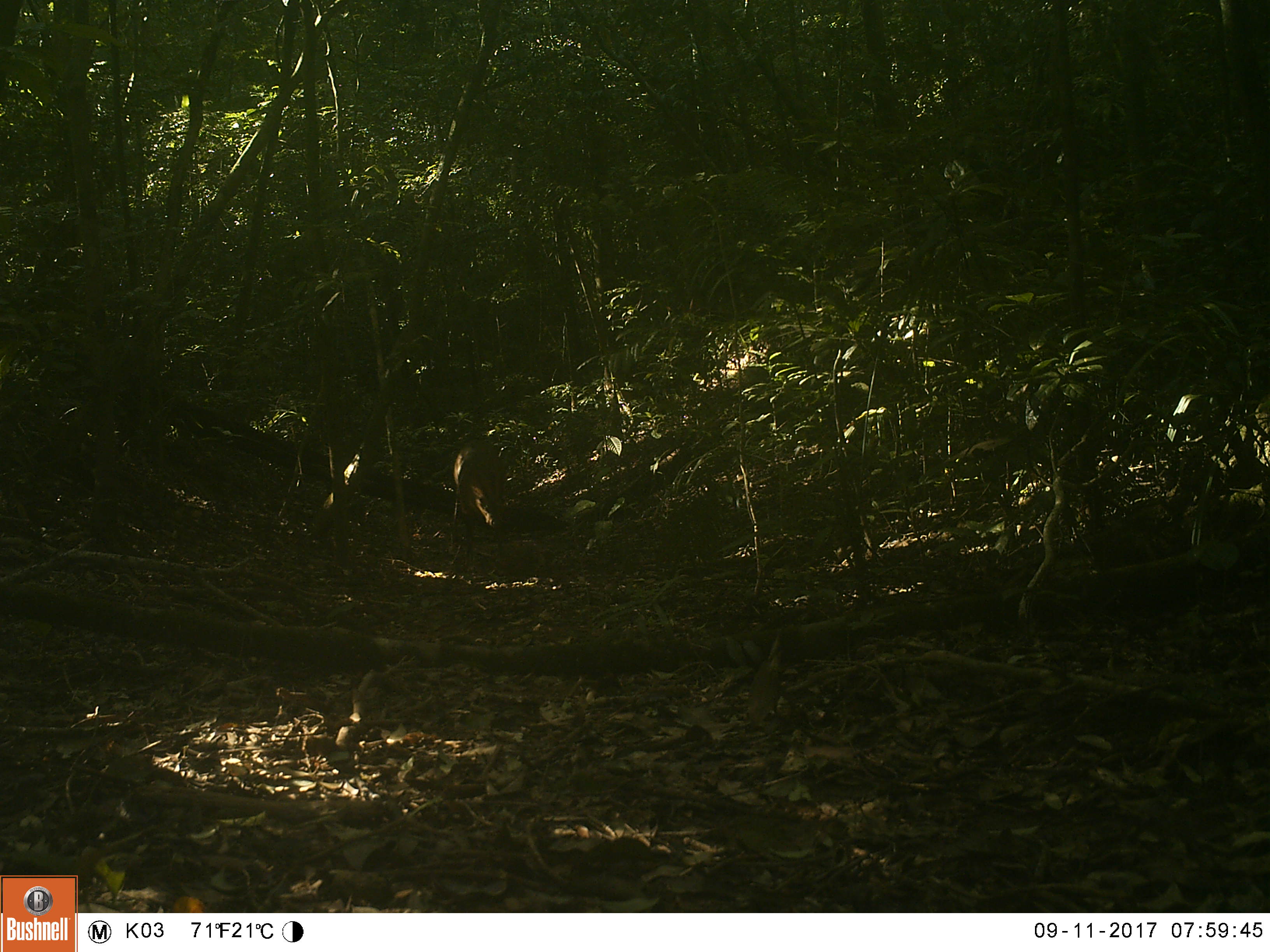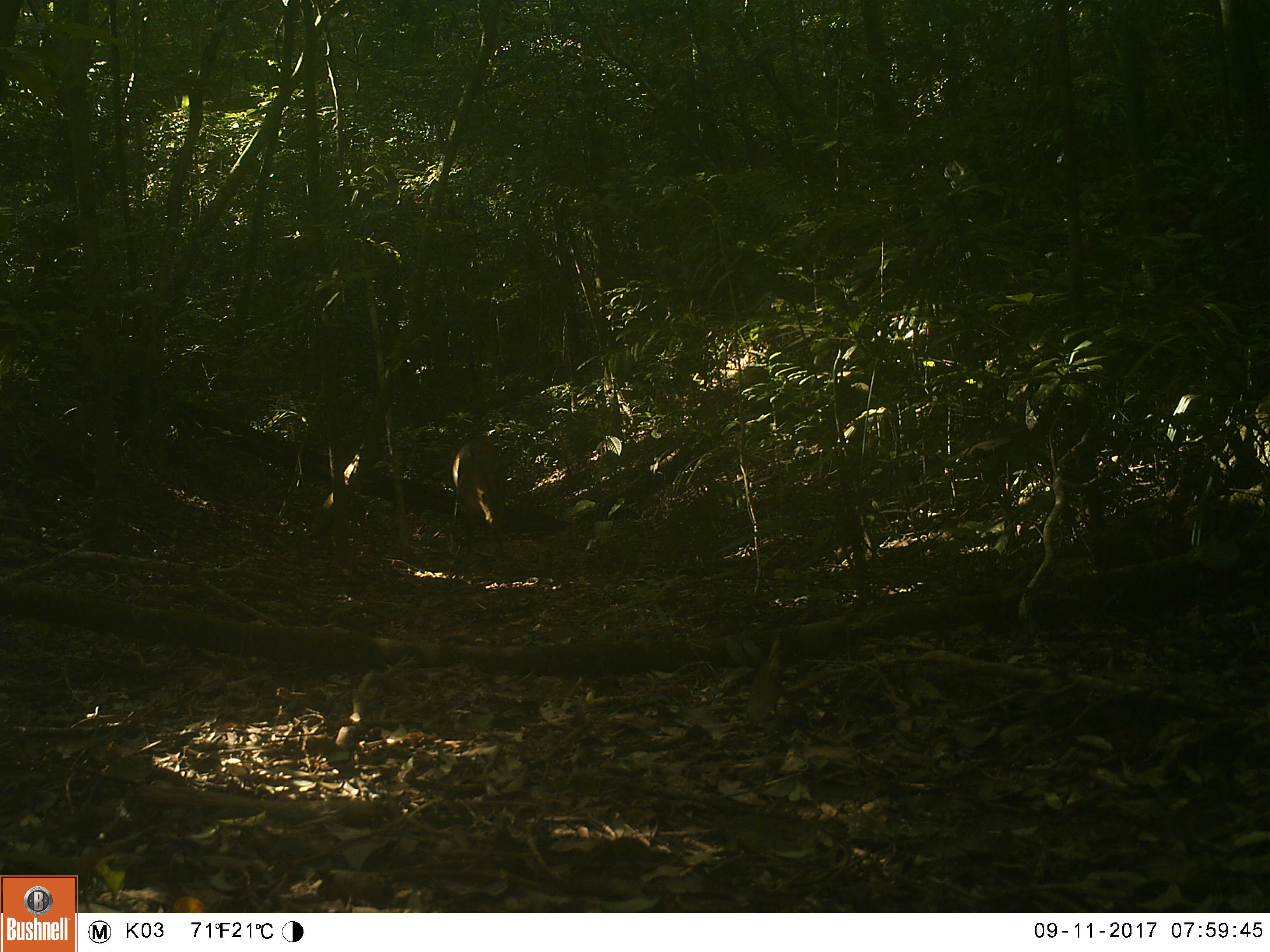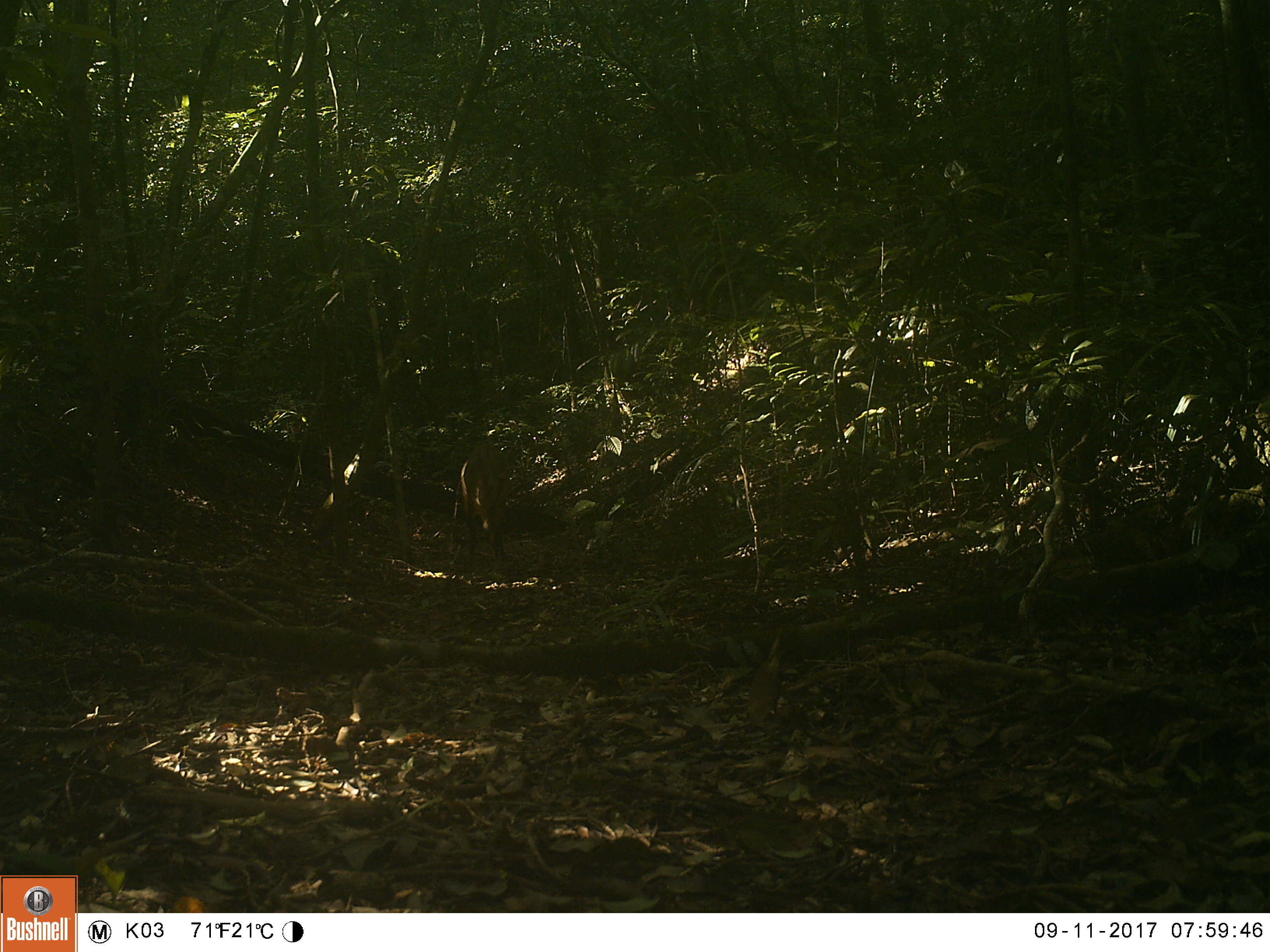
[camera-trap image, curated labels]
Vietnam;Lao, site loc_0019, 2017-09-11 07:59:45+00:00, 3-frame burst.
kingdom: Animalia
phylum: Chordata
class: Mammalia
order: Artiodactyla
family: Cervidae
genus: Muntiacus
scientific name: Muntiacus vuquangensis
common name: large-antlered muntjac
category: large antlered muntjac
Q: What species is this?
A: Large antlered muntjac (large-antlered muntjac) (Muntiacus vuquangensis).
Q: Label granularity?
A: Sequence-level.